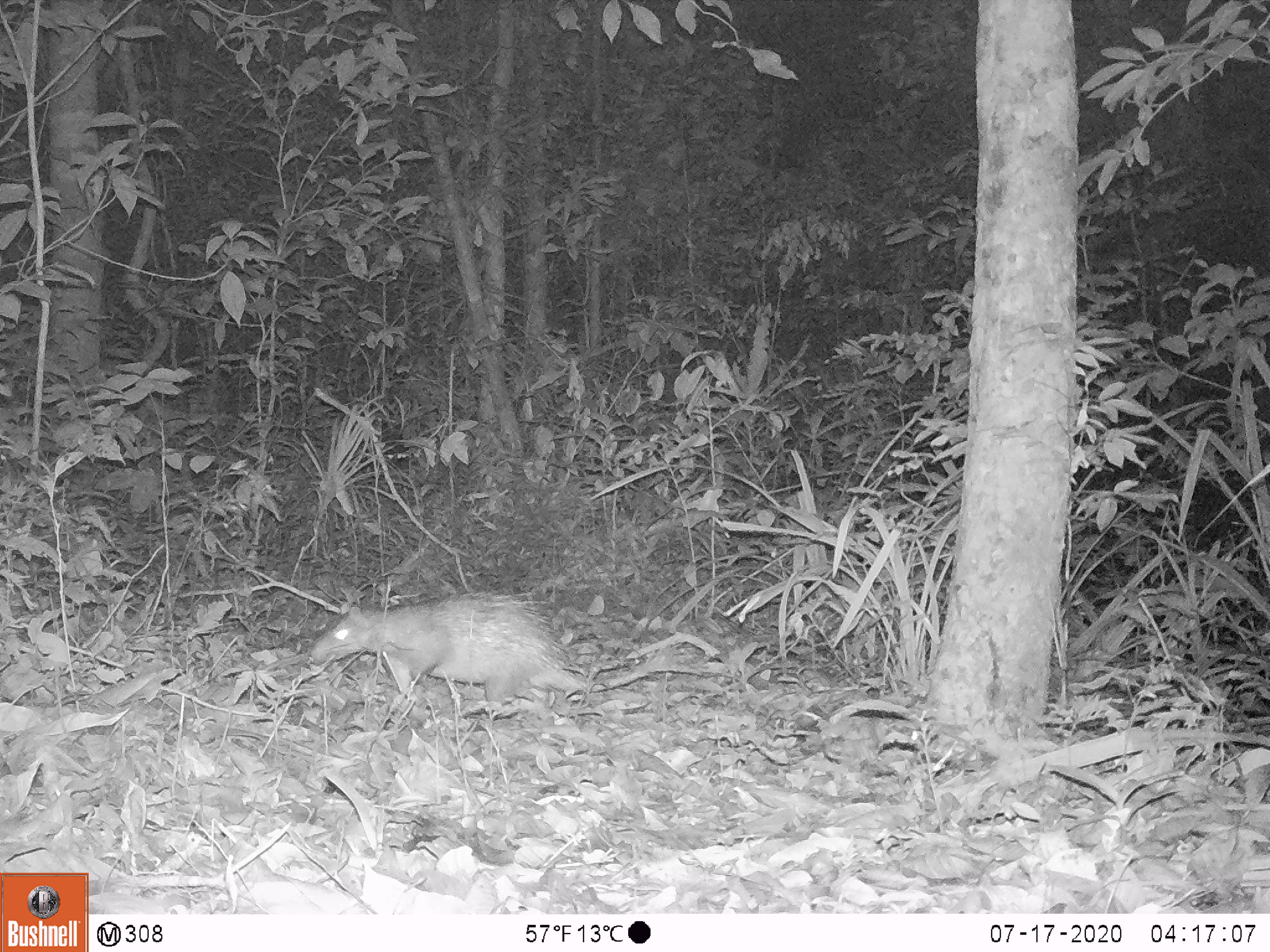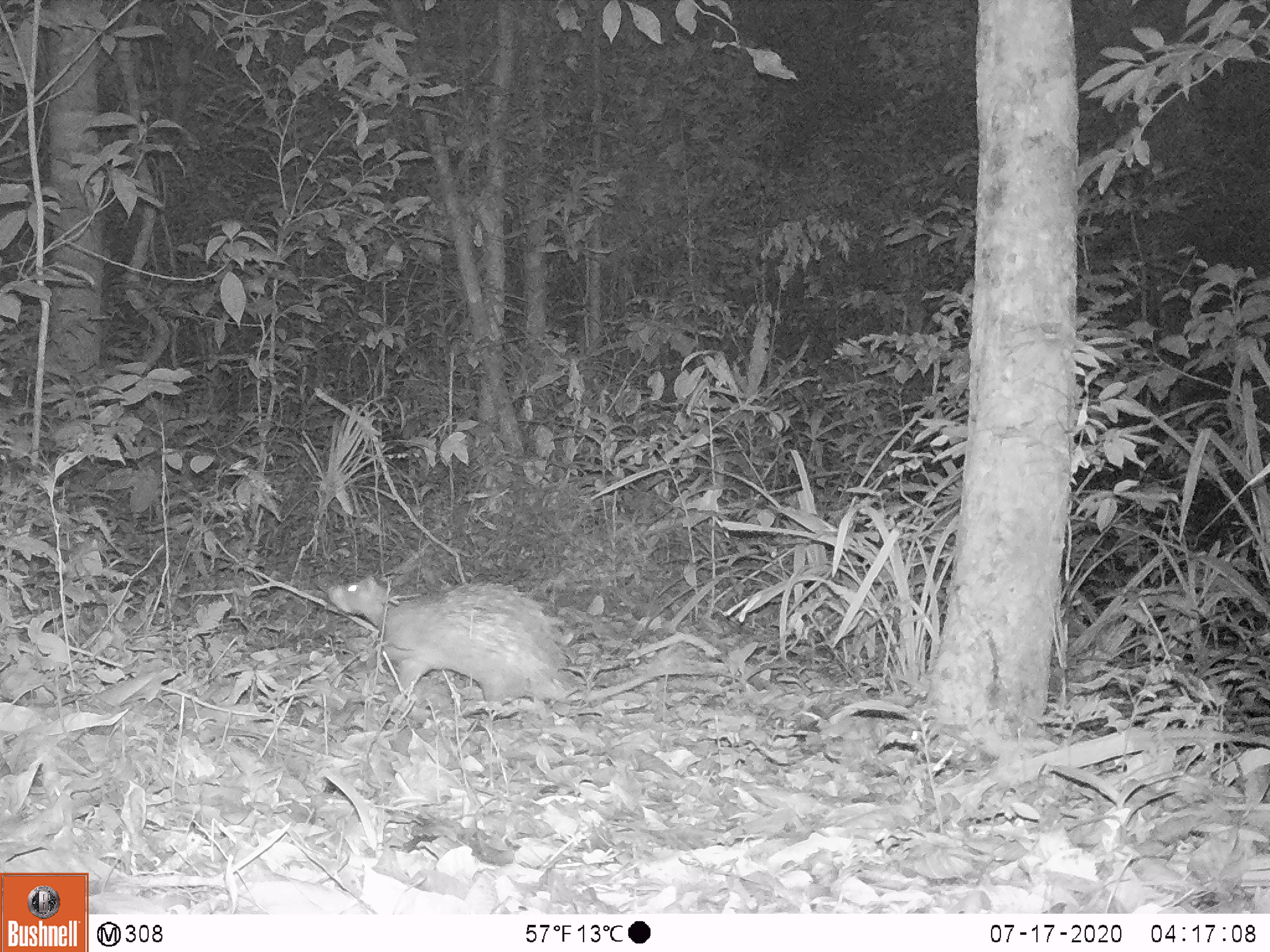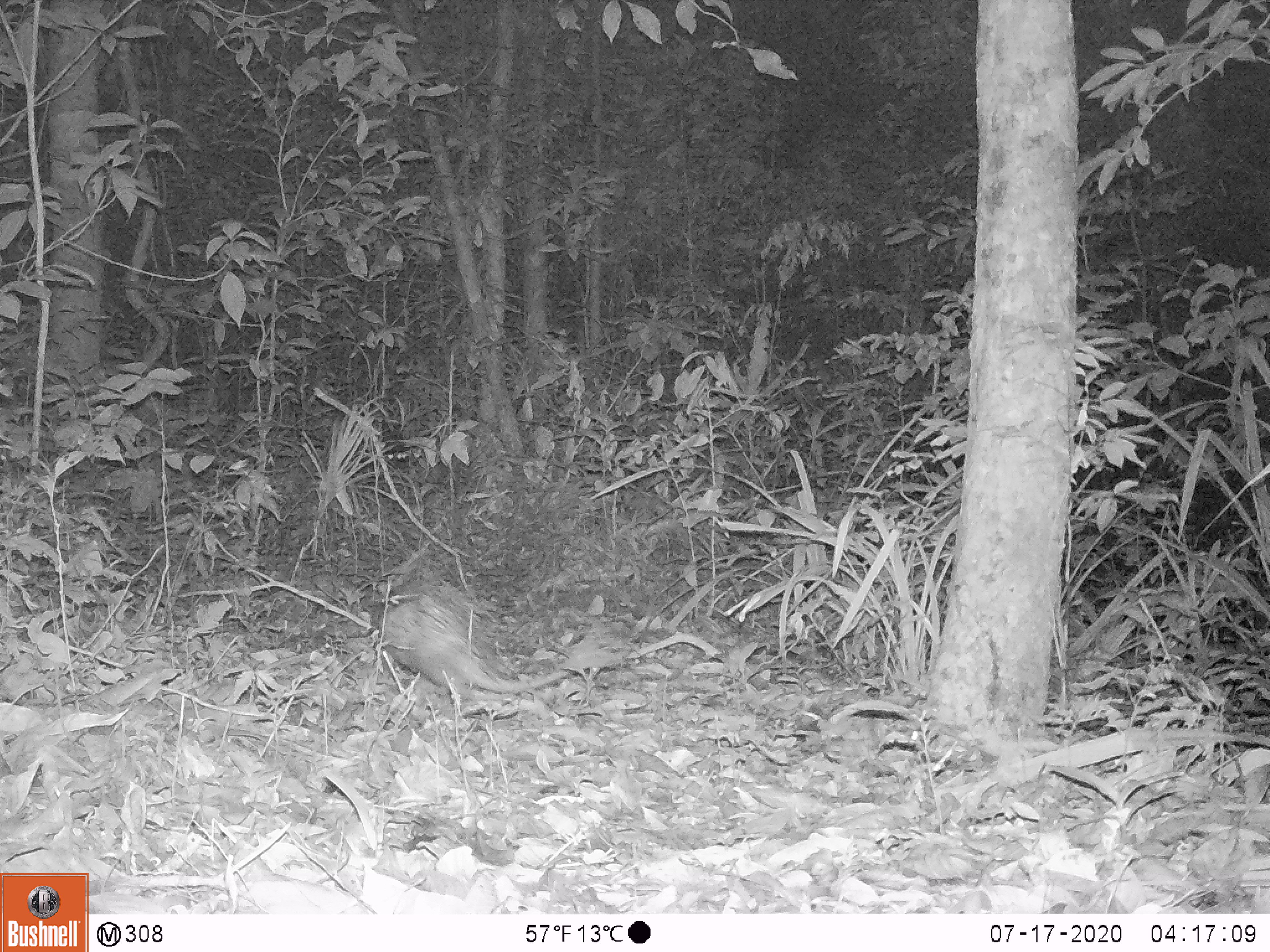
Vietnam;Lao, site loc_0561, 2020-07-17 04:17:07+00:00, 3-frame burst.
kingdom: Animalia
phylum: Chordata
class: Mammalia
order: Rodentia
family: Hystricidae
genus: Atherurus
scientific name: Atherurus macrourus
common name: asiatic brush-tailed porcupine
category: asiatic brush tailed porcupine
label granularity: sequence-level